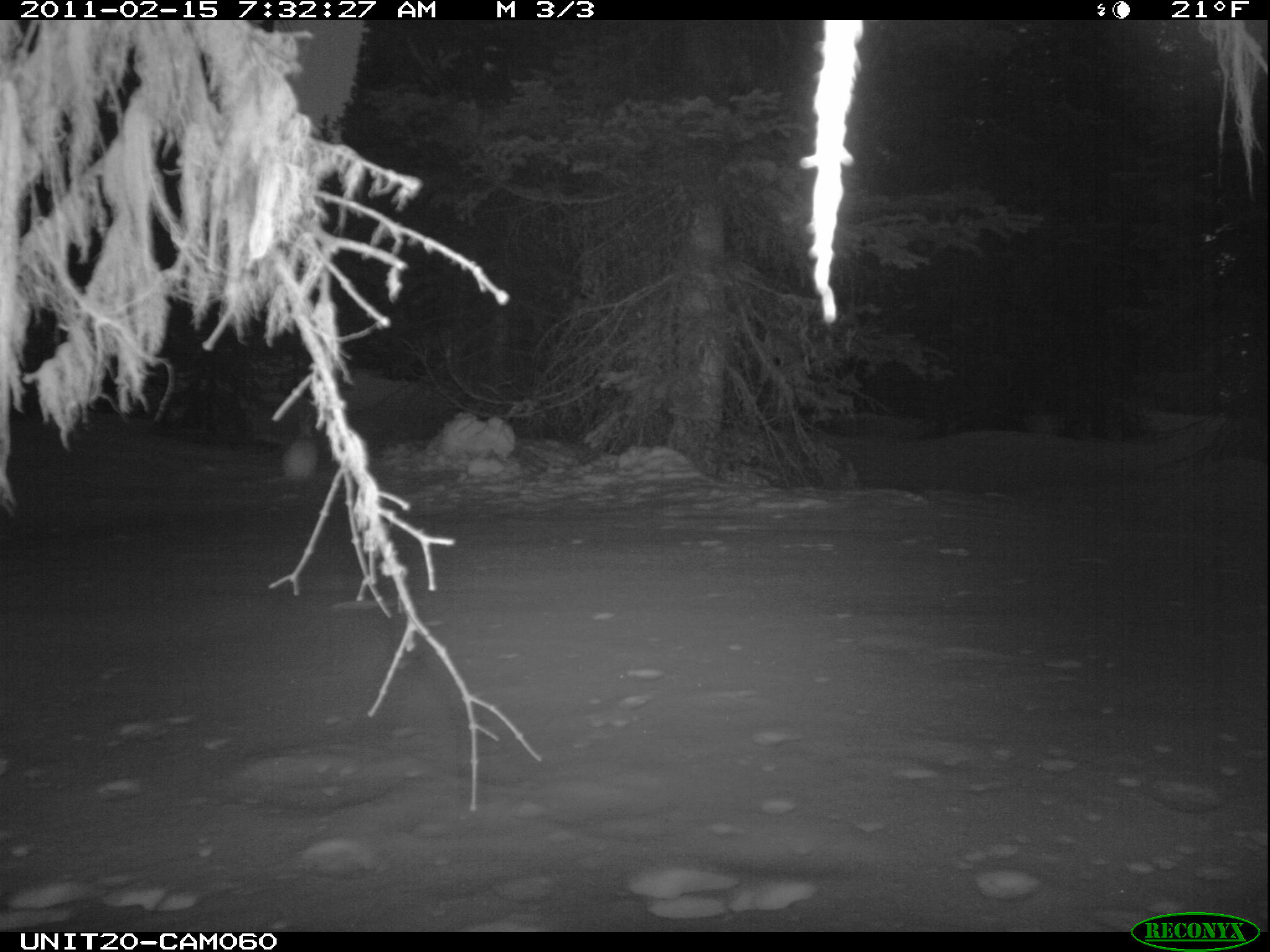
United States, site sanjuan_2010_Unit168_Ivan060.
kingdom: Animalia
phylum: Chordata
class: Mammalia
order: Lagomorpha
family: Leporidae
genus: Lepus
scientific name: Lepus americanus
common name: snowshoe hare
Lepus americanus (snowshoe hare).